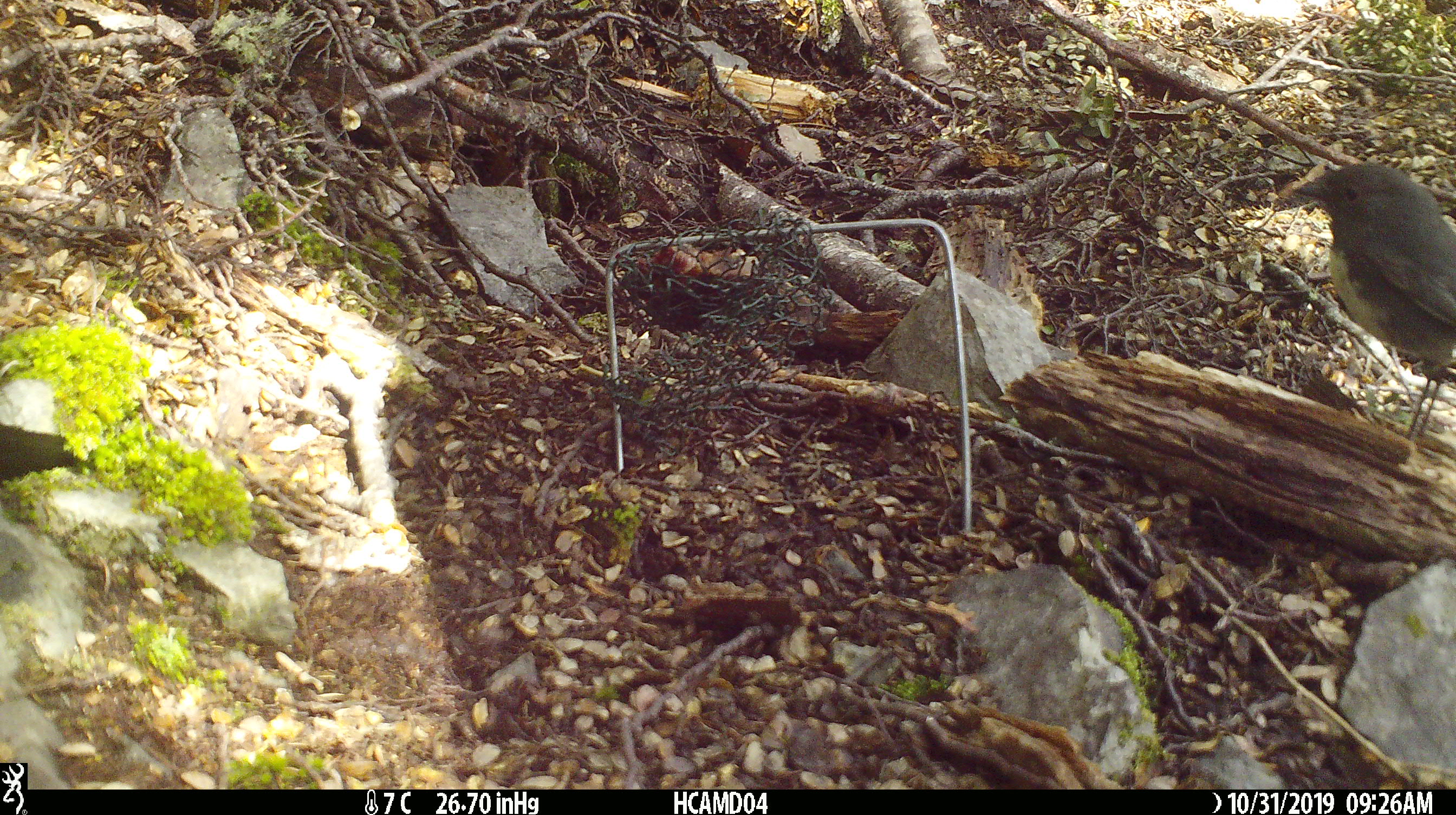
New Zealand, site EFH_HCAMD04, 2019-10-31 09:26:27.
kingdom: Animalia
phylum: Chordata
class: Aves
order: Passeriformes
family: Petroicidae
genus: Petroica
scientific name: Petroica australis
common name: new zealand robin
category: robin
Robin (new zealand robin) (Petroica australis).